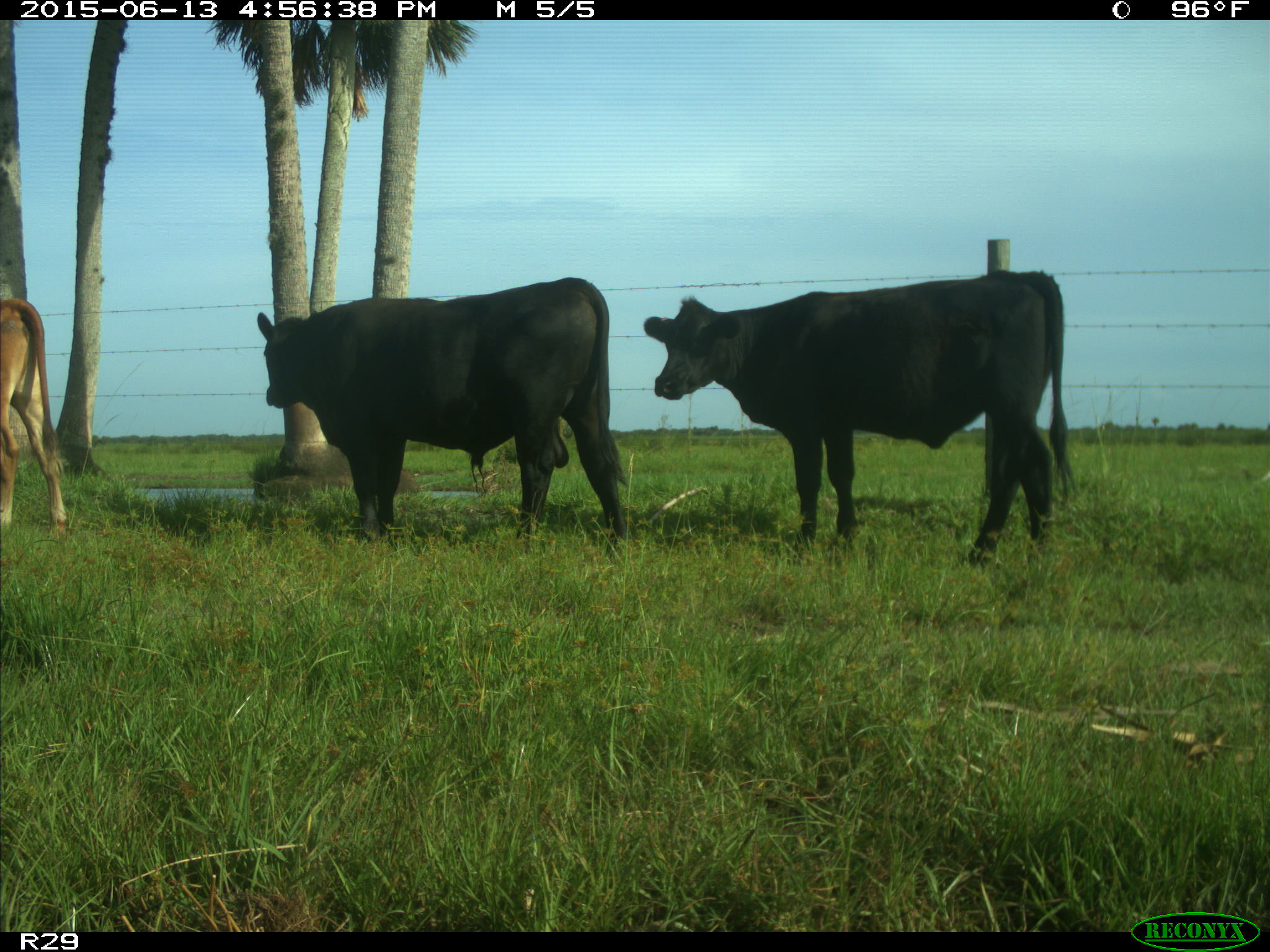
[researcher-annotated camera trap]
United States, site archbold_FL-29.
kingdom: Animalia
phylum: Chordata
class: Mammalia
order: Artiodactyla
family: Bovidae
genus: Bos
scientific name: Bos taurus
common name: domestic cow